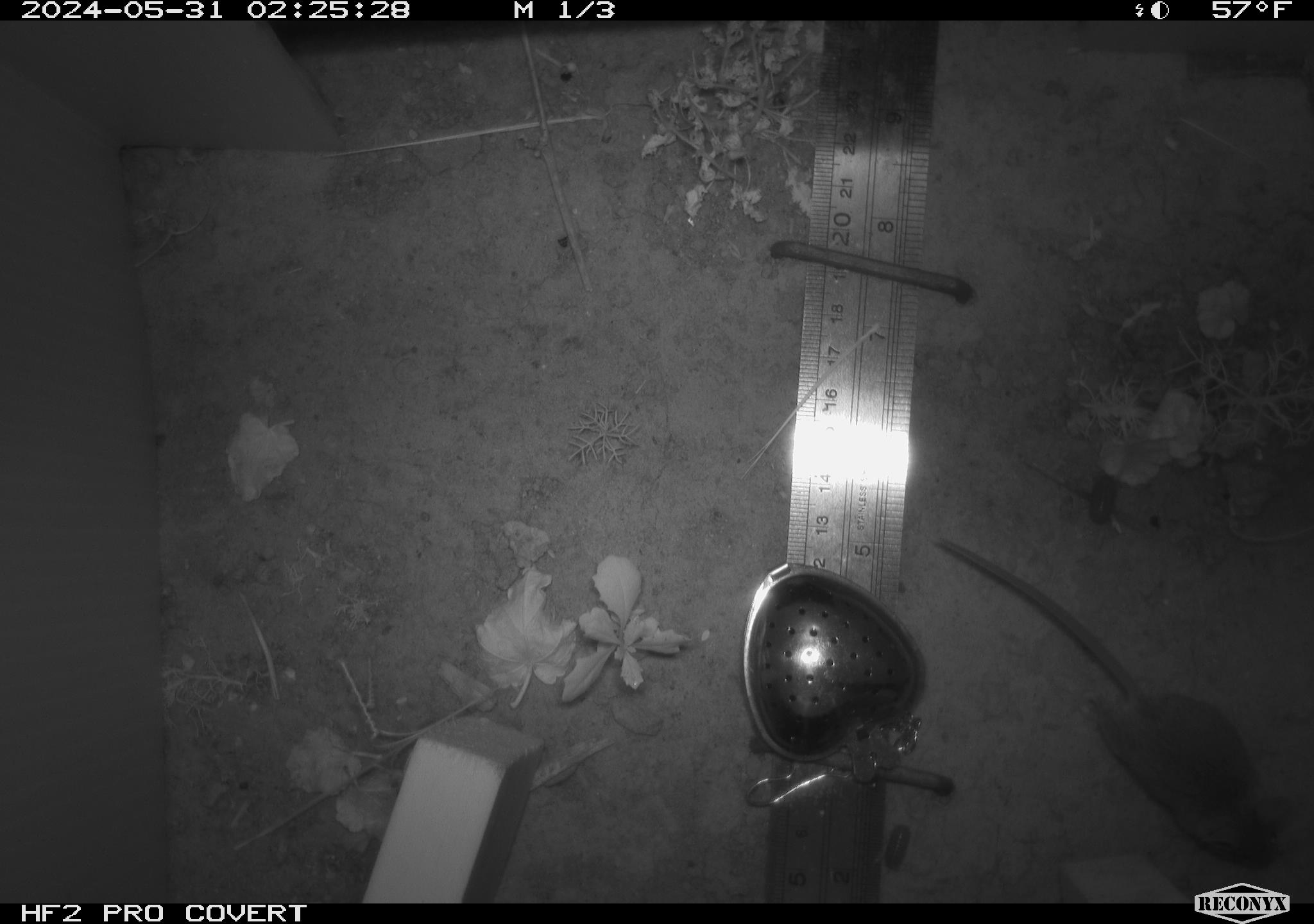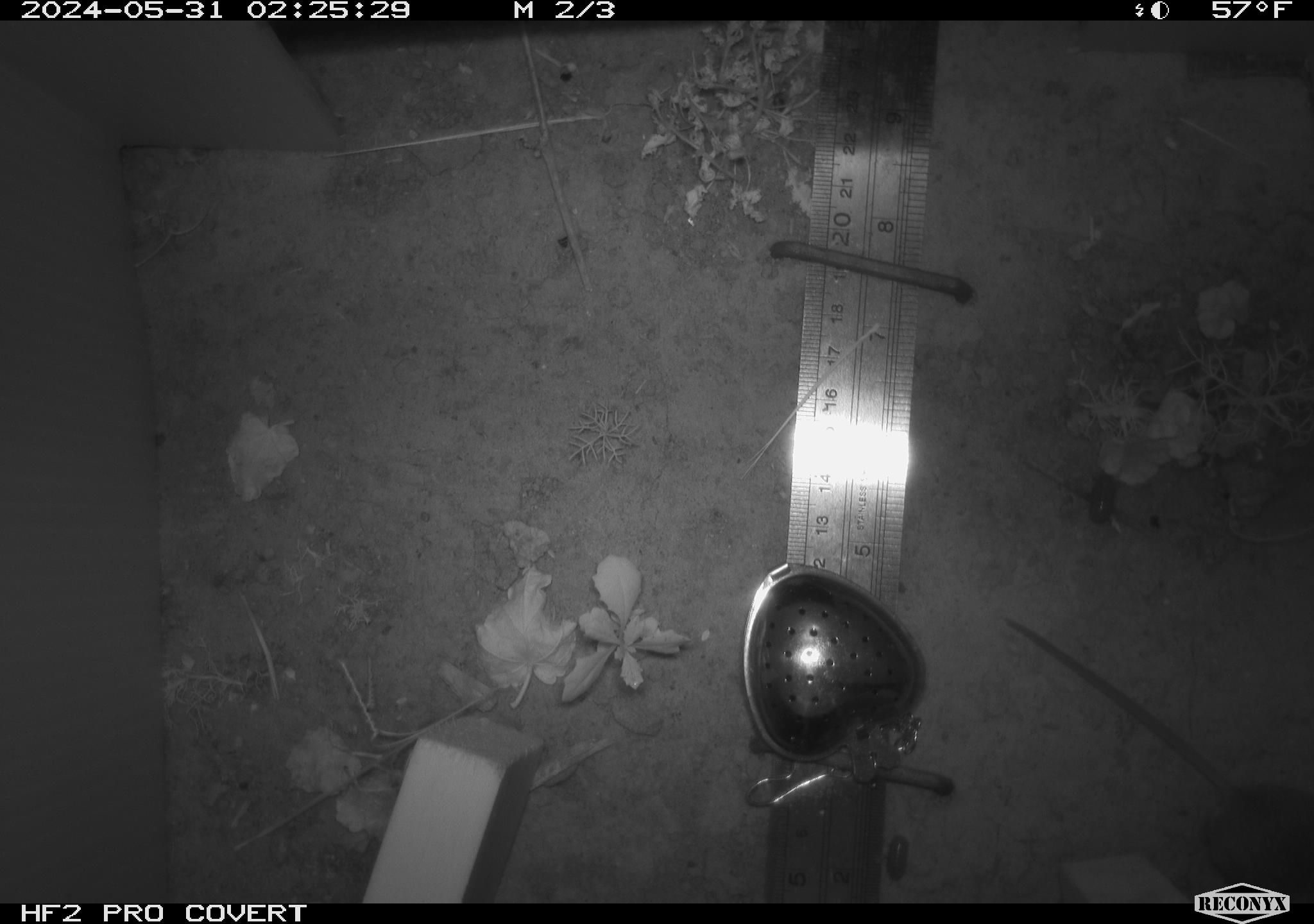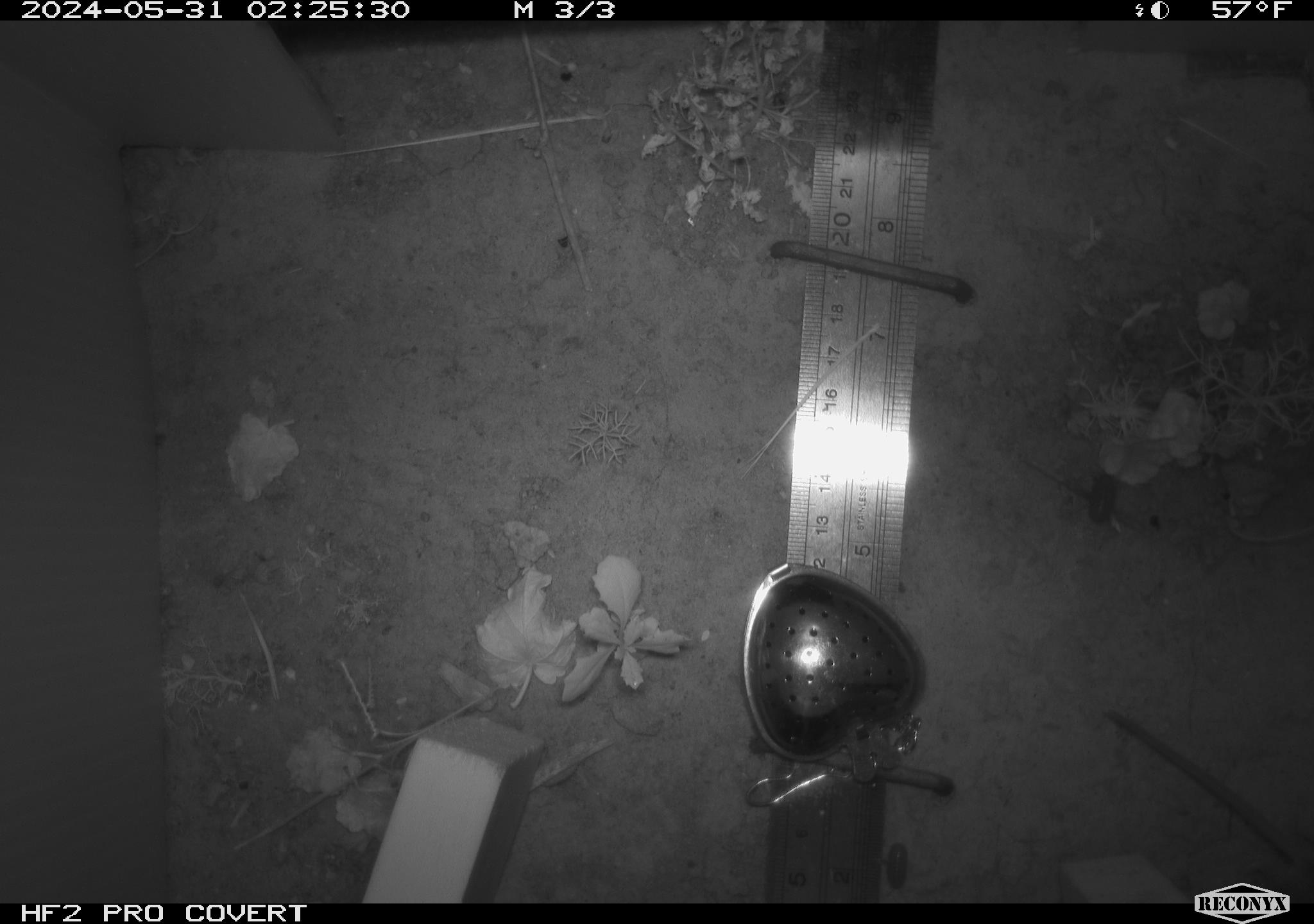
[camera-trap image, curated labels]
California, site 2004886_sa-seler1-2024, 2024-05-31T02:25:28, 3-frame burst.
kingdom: Animalia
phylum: Chordata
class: Mammalia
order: Rodentia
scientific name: Rodentia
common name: mouse species